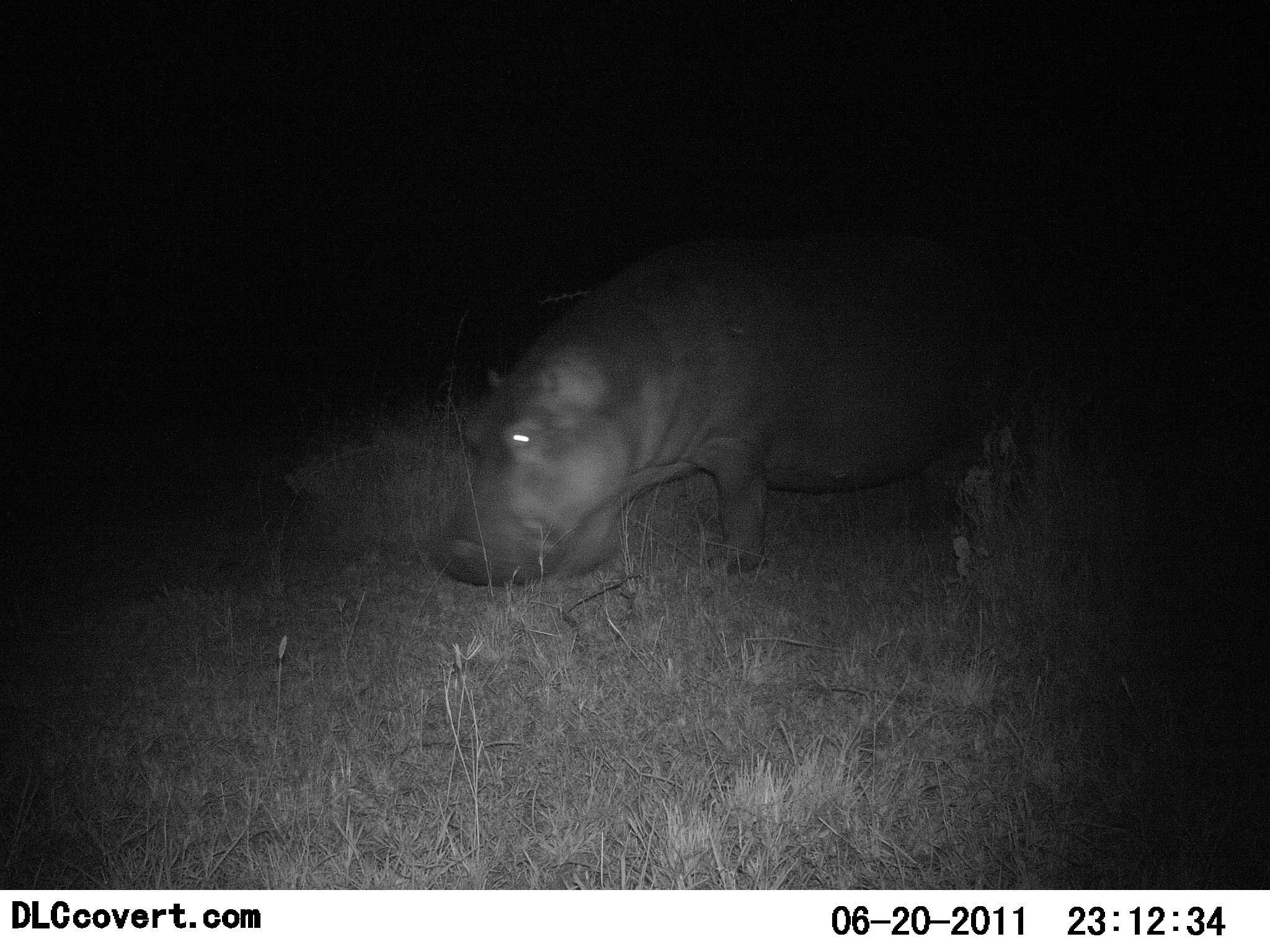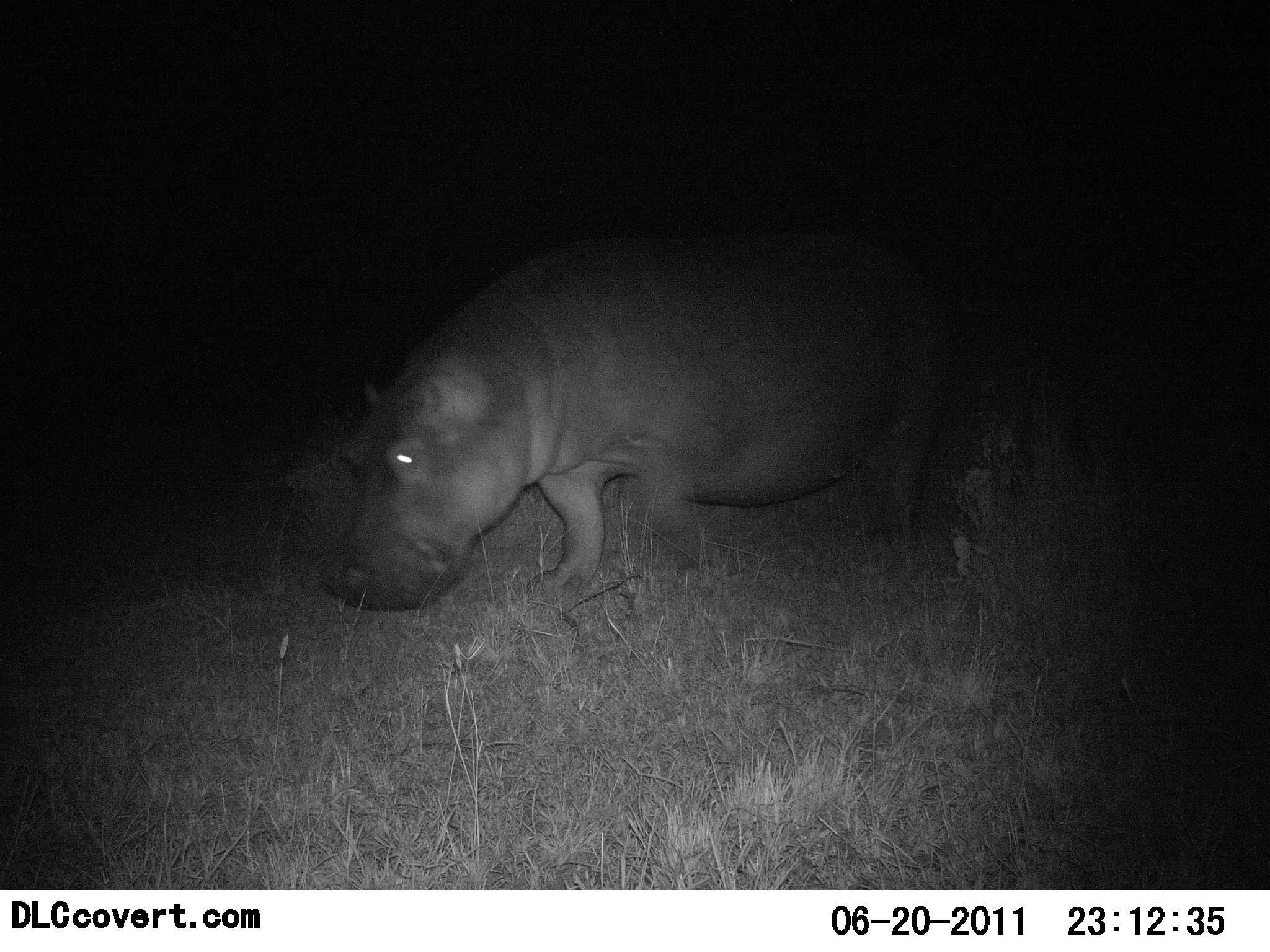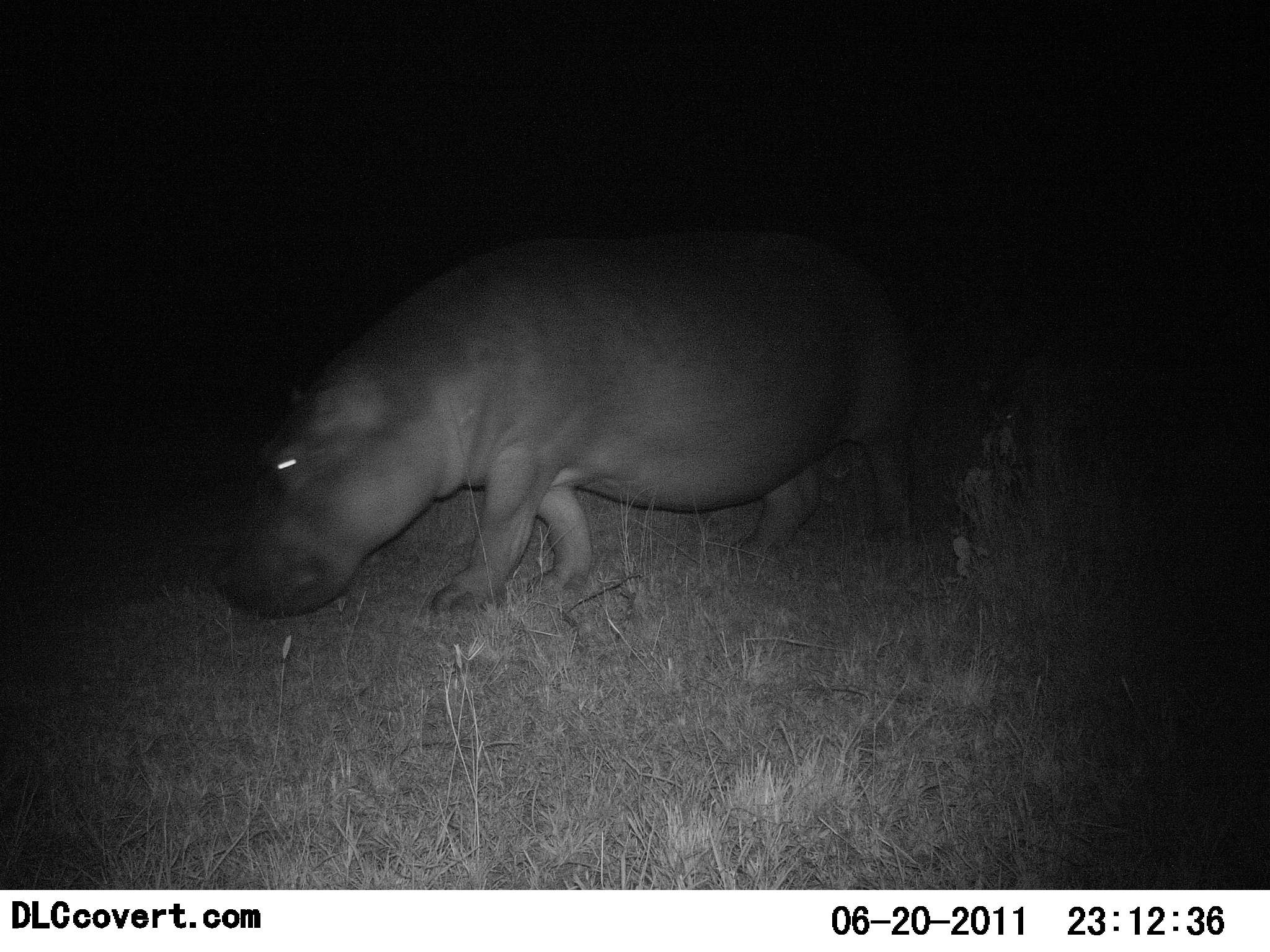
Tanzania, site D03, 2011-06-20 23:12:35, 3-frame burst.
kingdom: Animalia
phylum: Chordata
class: Mammalia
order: Artiodactyla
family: Hippopotamidae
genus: Hippopotamus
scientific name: Hippopotamus amphibius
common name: hippopotamus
Hippopotamus (Hippopotamus amphibius), count 1. Behavior (volunteer vote fractions): standing 8%, resting 0%, moving 85%, interacting 0%. Young present (vote fraction): 0%. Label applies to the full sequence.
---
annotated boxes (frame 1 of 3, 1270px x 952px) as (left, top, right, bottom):
animal: (431, 195, 1127, 590)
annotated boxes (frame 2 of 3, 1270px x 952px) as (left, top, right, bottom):
animal: (323, 174, 985, 612)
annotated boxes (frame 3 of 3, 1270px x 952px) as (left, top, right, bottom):
animal: (222, 196, 935, 621)